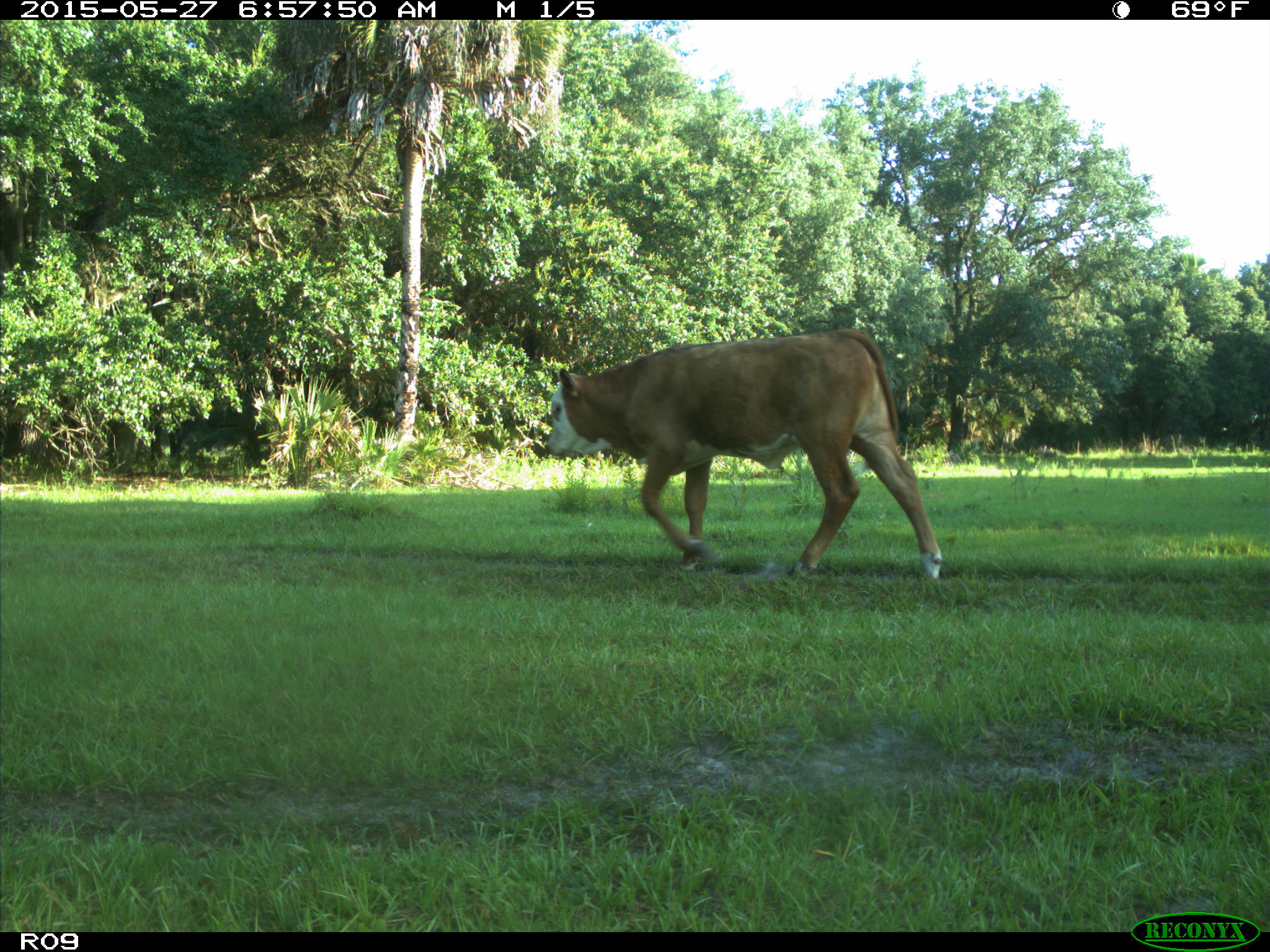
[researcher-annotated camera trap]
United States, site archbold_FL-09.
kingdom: Animalia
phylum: Chordata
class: Mammalia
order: Artiodactyla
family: Bovidae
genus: Bos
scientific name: Bos taurus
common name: domestic cow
Bos taurus (domestic cow).